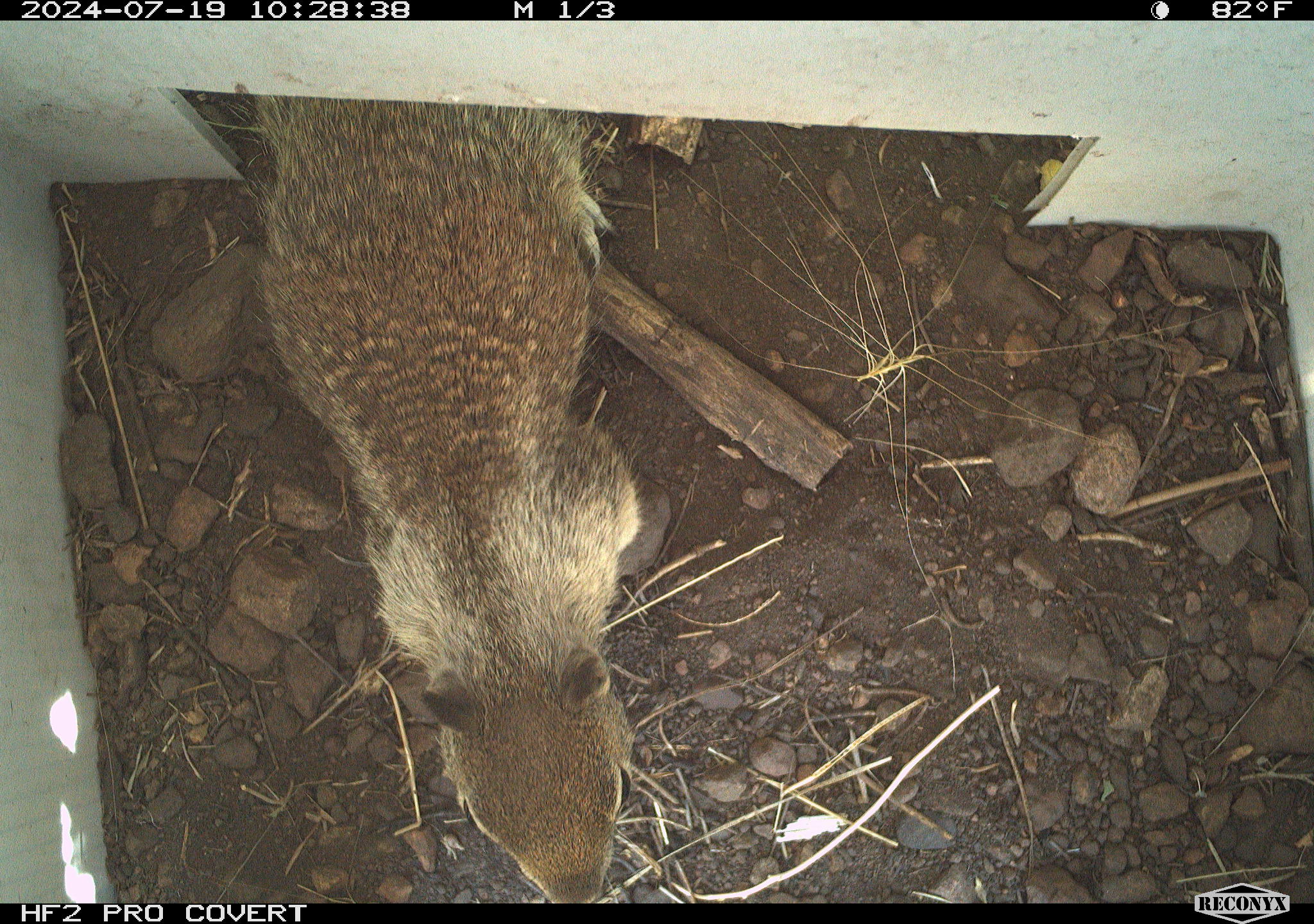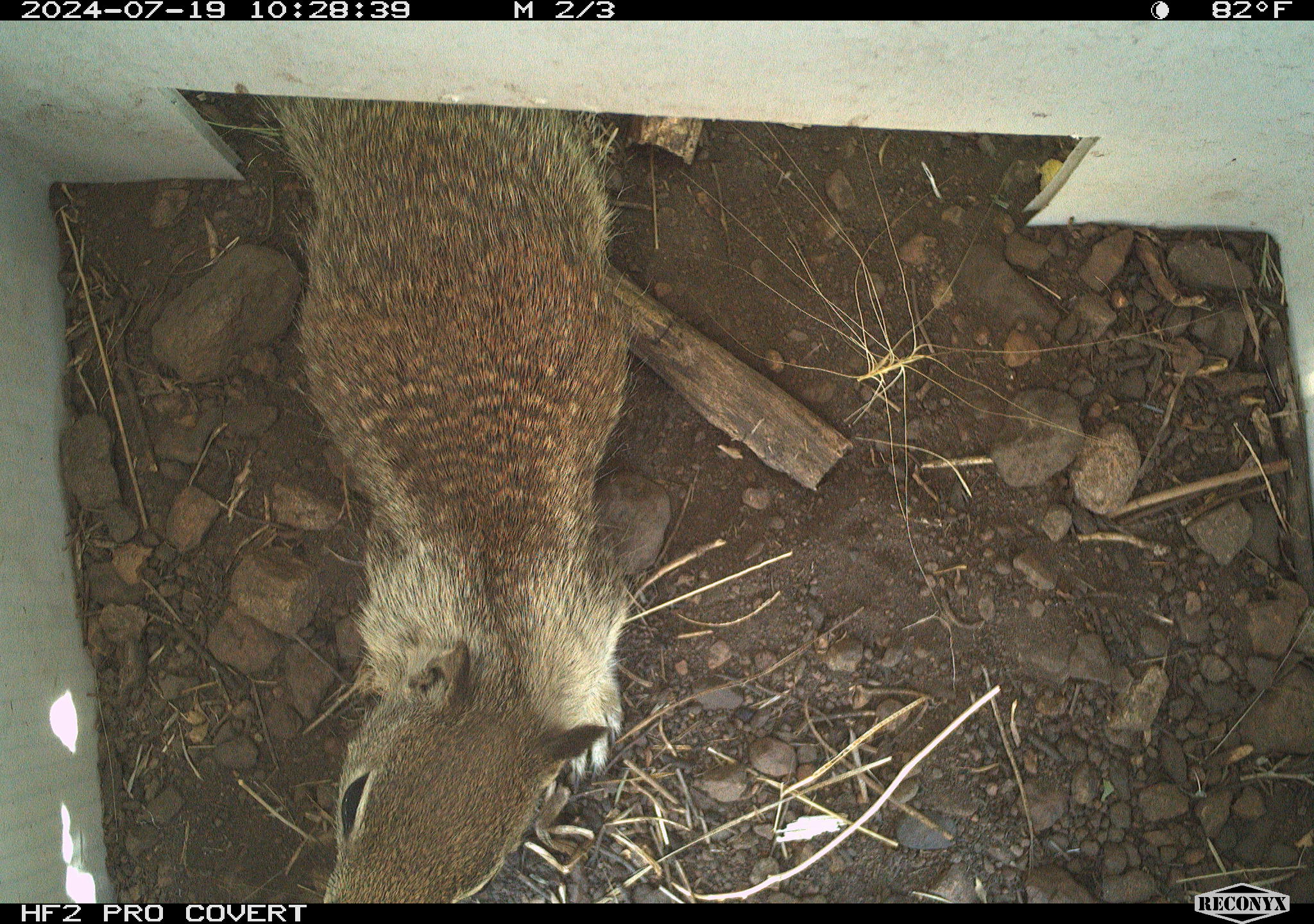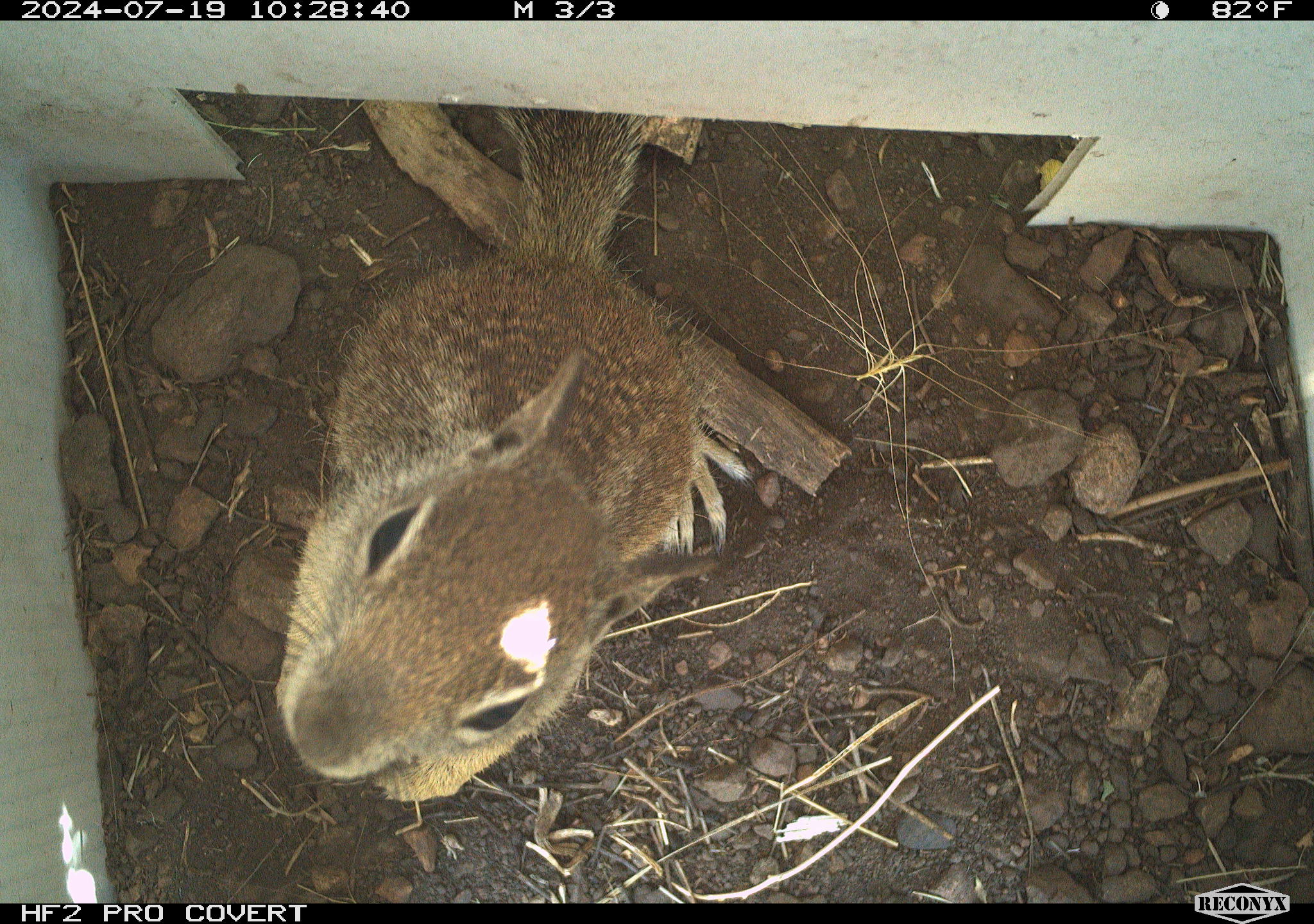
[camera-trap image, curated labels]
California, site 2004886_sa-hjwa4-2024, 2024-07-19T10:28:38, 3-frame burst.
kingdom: Animalia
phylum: Chordata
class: Mammalia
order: Rodentia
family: Sciuridae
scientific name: Sciuridae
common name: squirrels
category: sciuridae family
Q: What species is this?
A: Sciuridae family (squirrels) (Sciuridae).